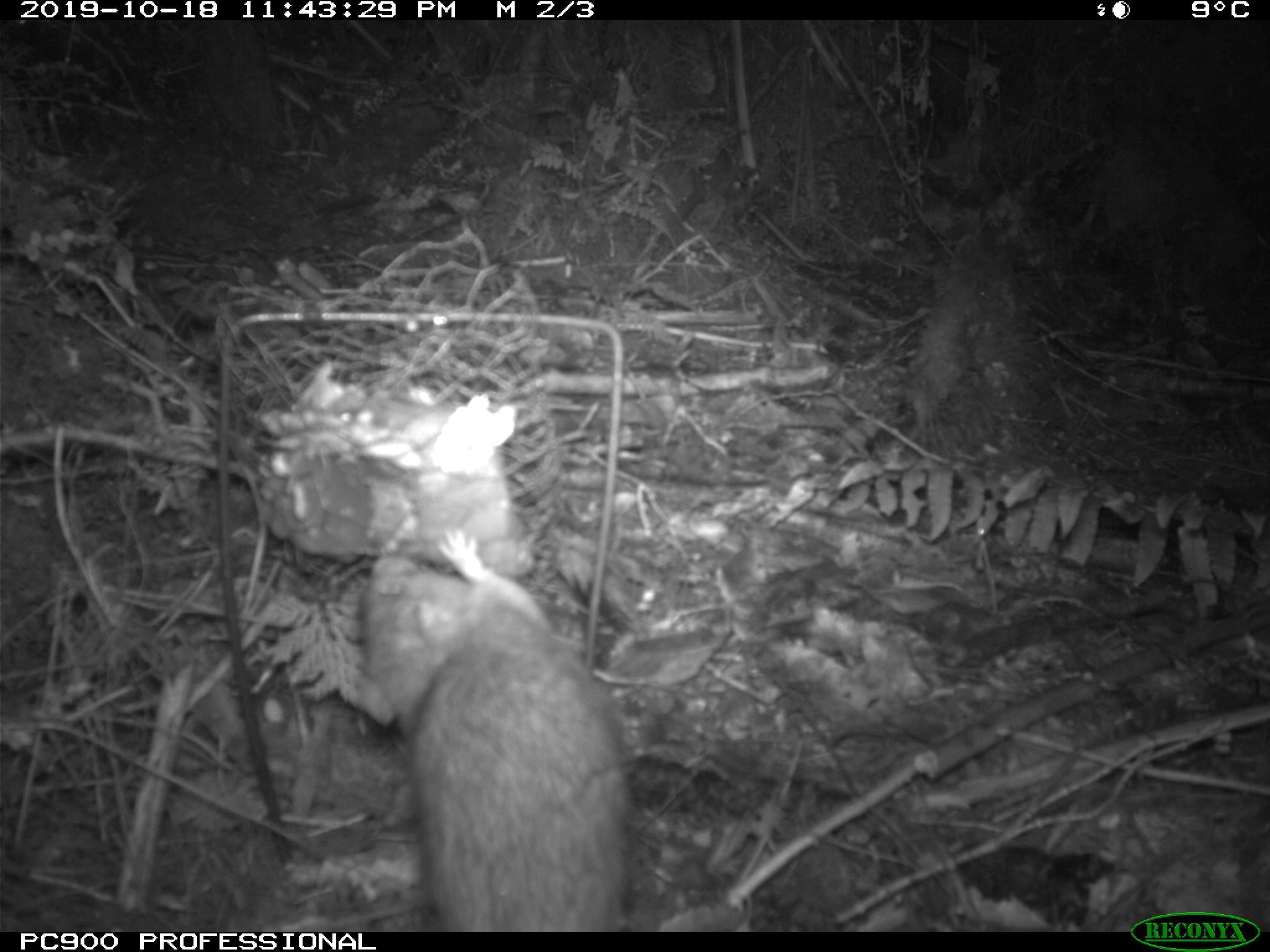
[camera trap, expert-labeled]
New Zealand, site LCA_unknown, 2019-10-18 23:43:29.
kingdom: Animalia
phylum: Chordata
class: Mammalia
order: Rodentia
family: Muridae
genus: Rattus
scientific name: Rattus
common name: rat